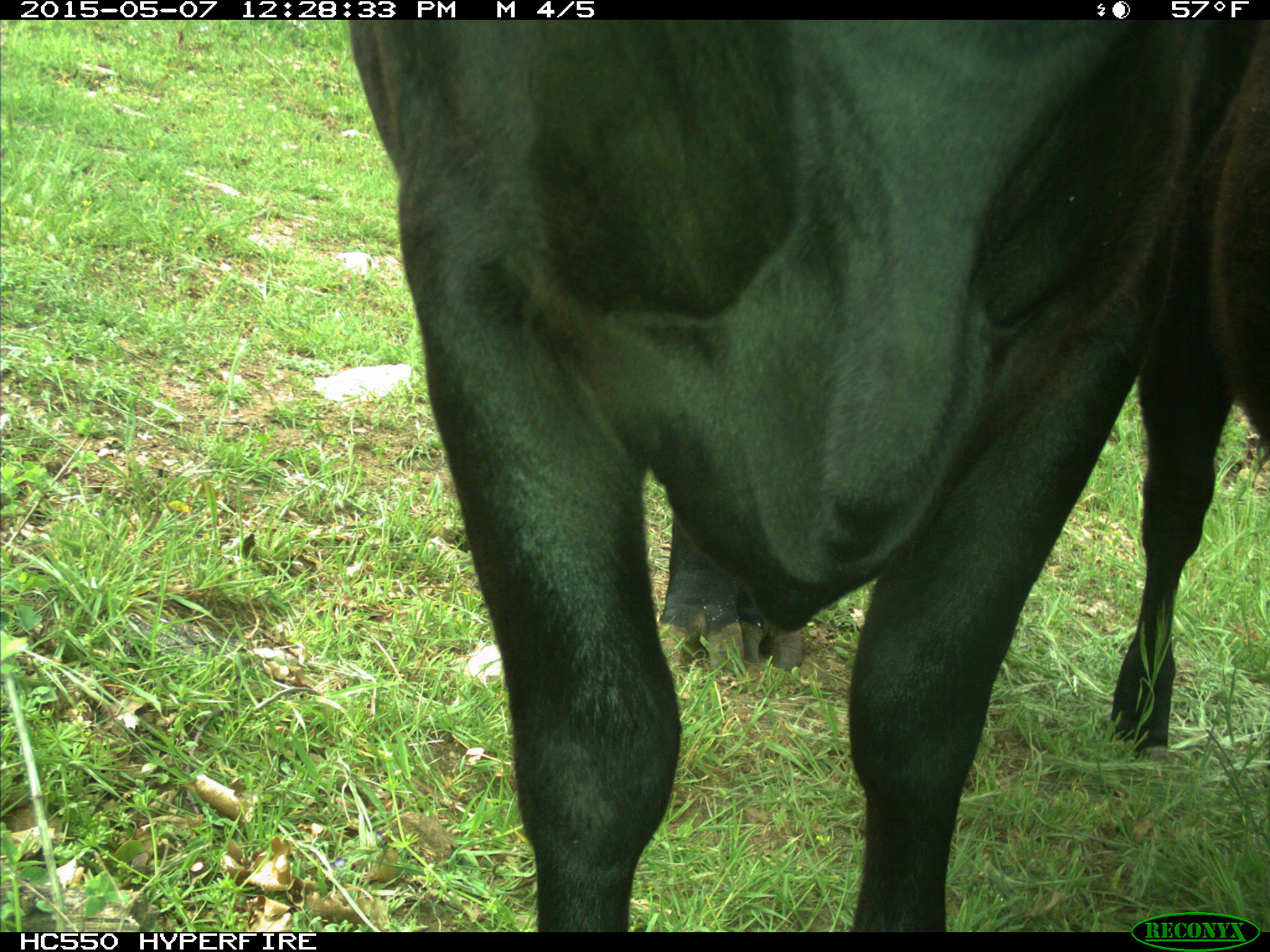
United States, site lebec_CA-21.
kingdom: Animalia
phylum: Chordata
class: Mammalia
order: Artiodactyla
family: Bovidae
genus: Bos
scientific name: Bos taurus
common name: domestic cow